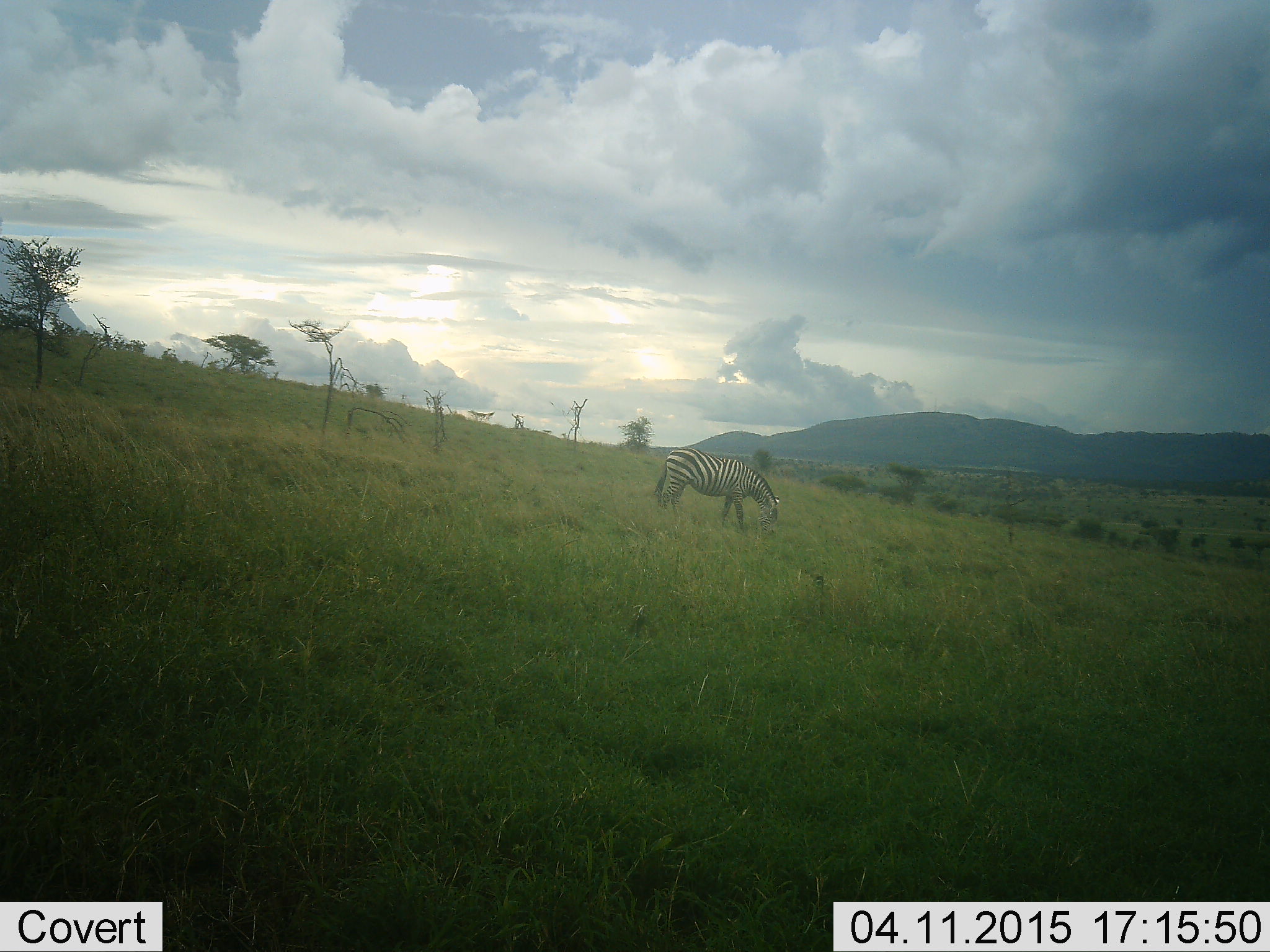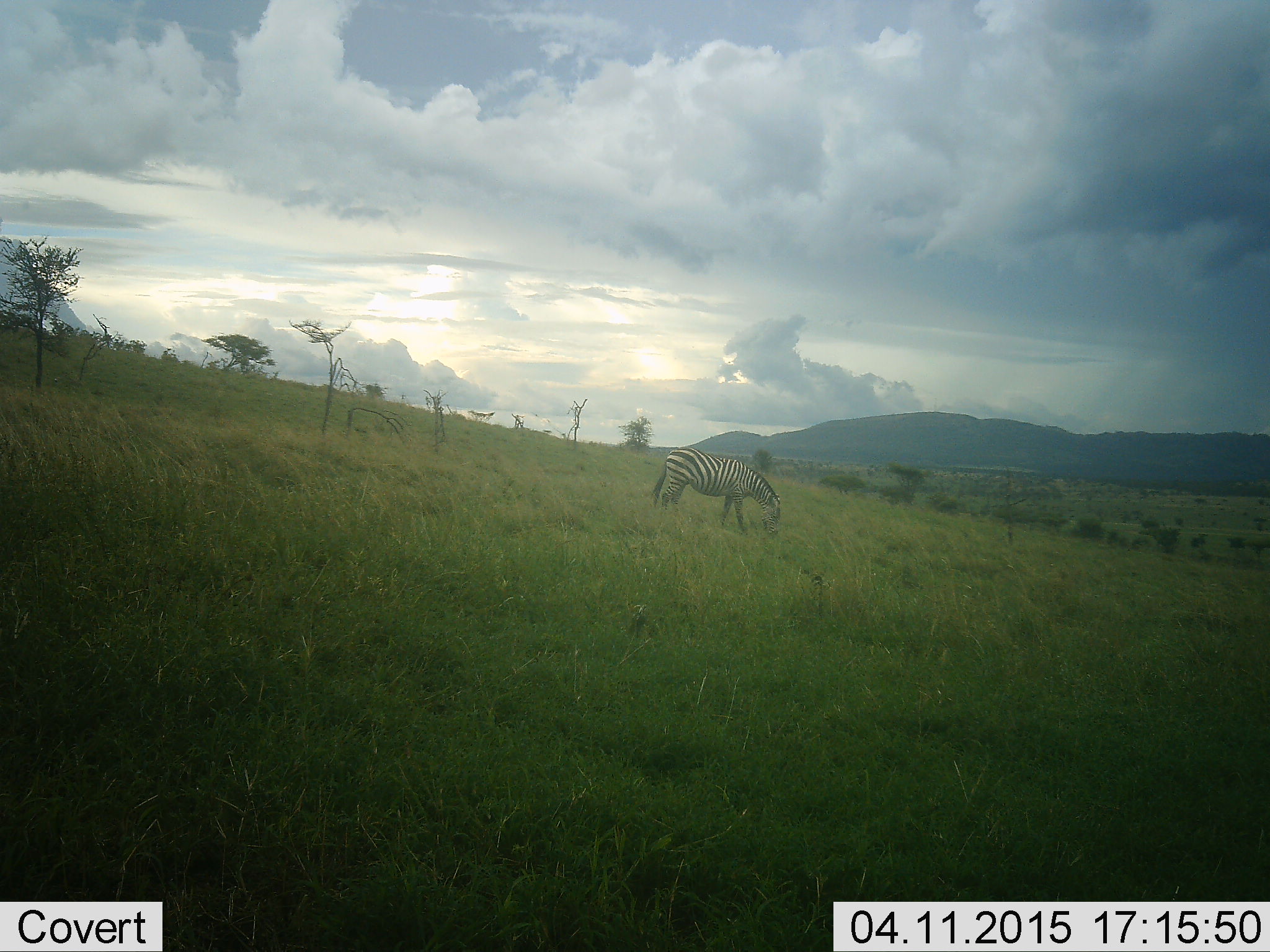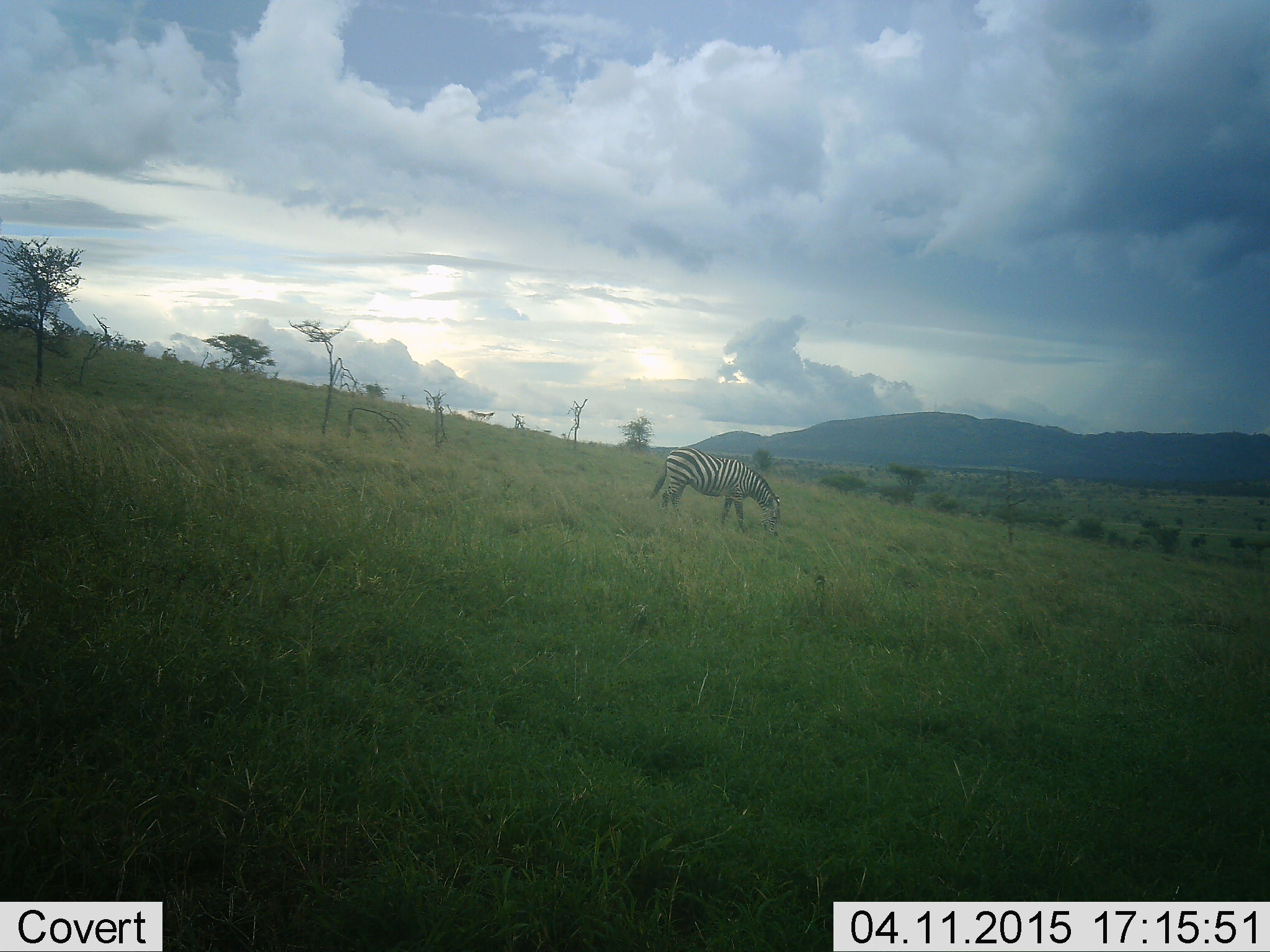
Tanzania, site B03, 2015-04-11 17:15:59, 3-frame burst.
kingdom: Animalia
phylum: Chordata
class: Mammalia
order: Perissodactyla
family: Equidae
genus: Equus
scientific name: Equus quagga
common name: plains zebra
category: zebra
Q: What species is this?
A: Zebra (plains zebra) (Equus quagga).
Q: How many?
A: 1.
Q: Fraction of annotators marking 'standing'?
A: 20%.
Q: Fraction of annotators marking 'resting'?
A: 0%.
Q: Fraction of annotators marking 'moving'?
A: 0%.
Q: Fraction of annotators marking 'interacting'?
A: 0%.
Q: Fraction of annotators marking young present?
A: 0%.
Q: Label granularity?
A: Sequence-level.